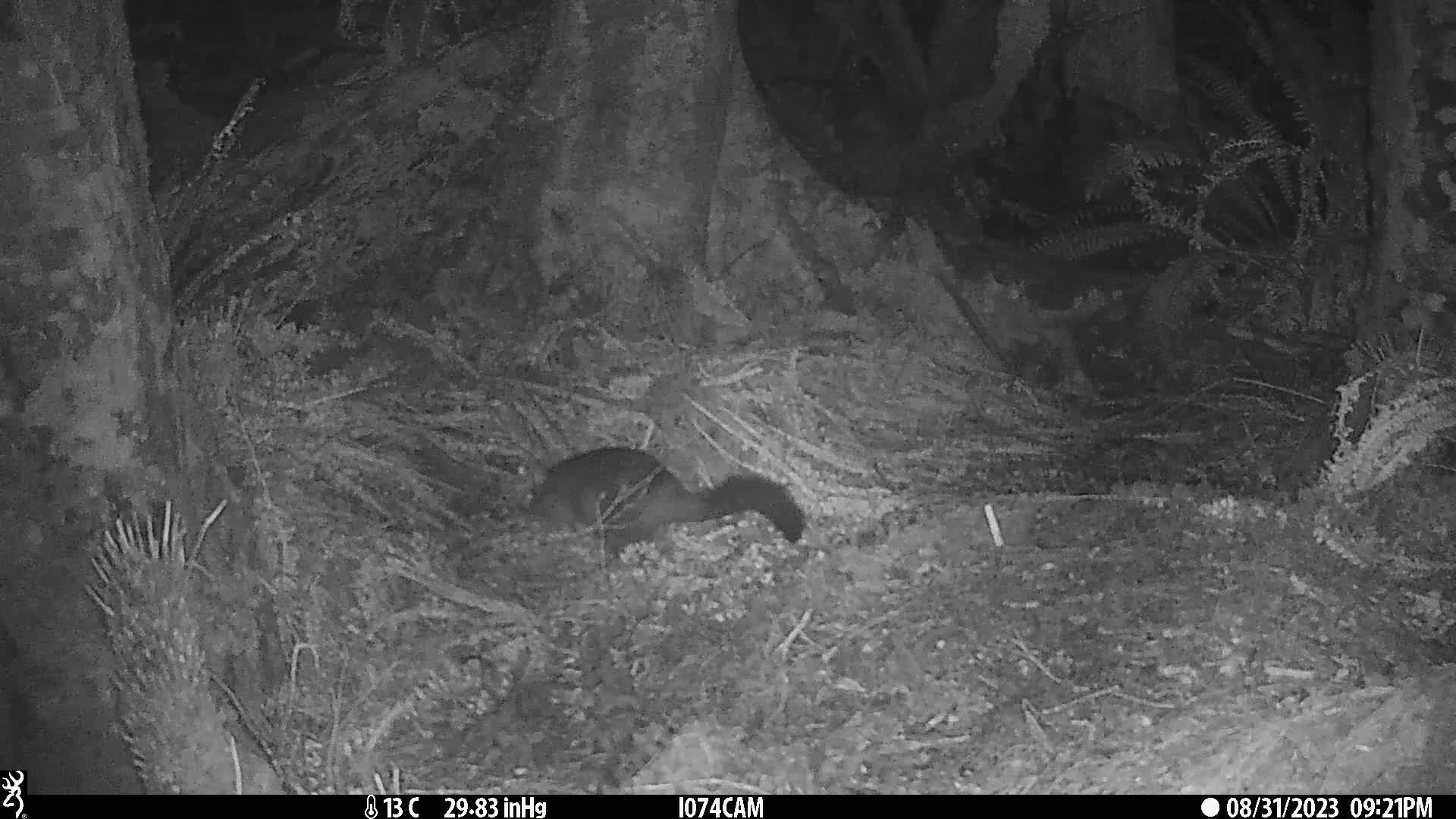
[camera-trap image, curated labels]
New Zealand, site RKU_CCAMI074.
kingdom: Animalia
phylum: Chordata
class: Mammalia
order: Diprotodontia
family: Phalangeridae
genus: Trichosurus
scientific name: Trichosurus vulpecula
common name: common brushtail possum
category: possum